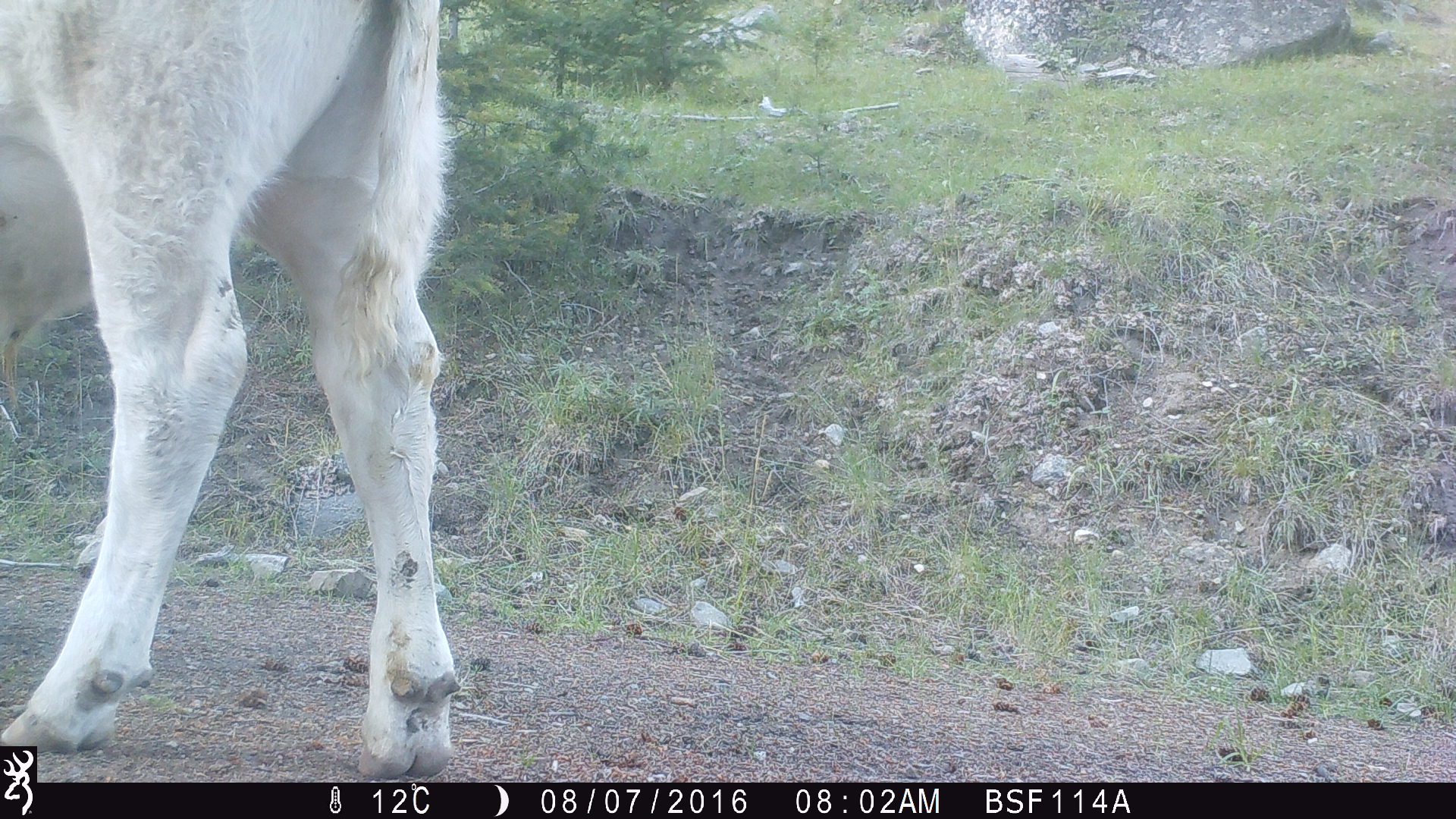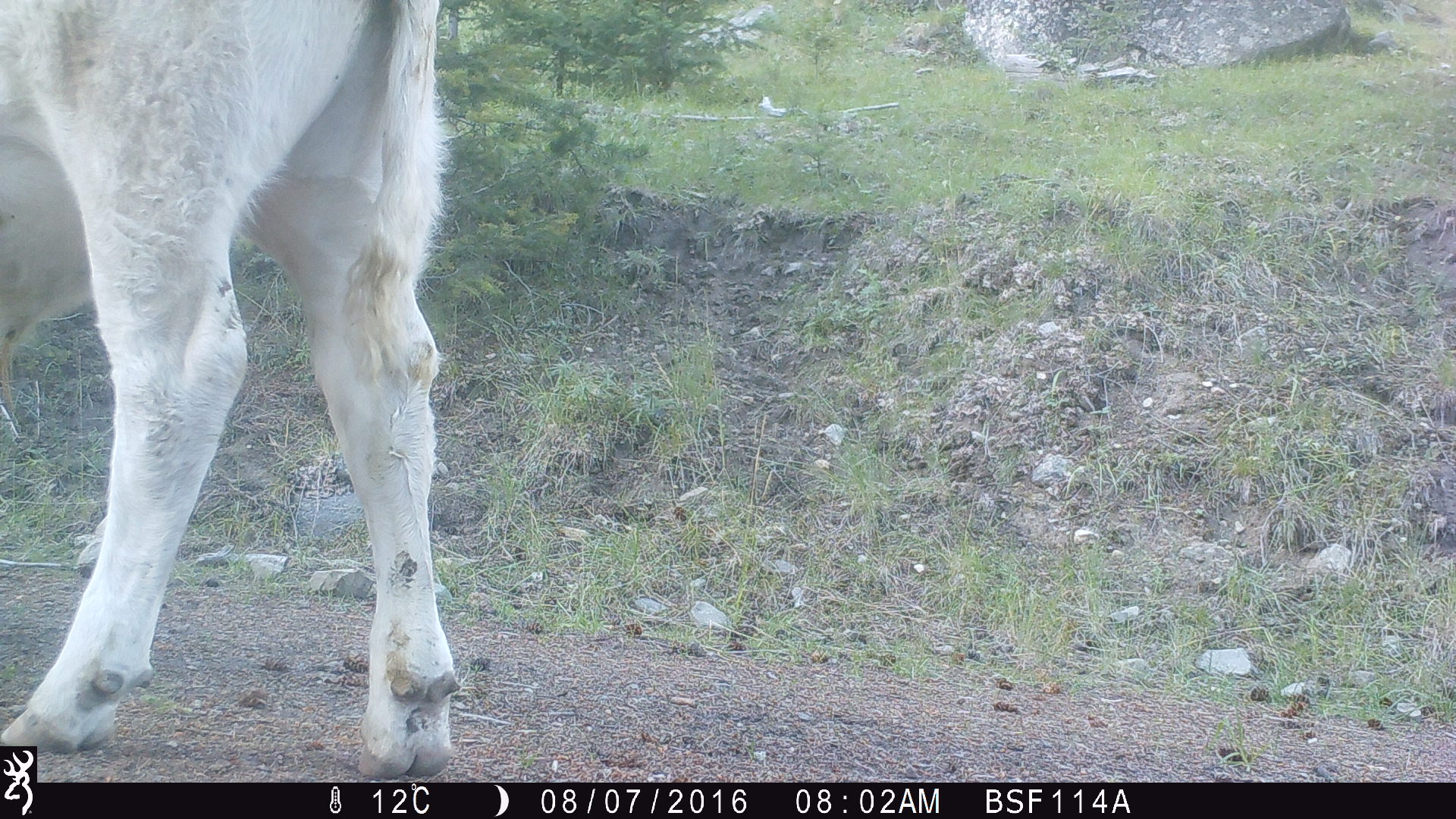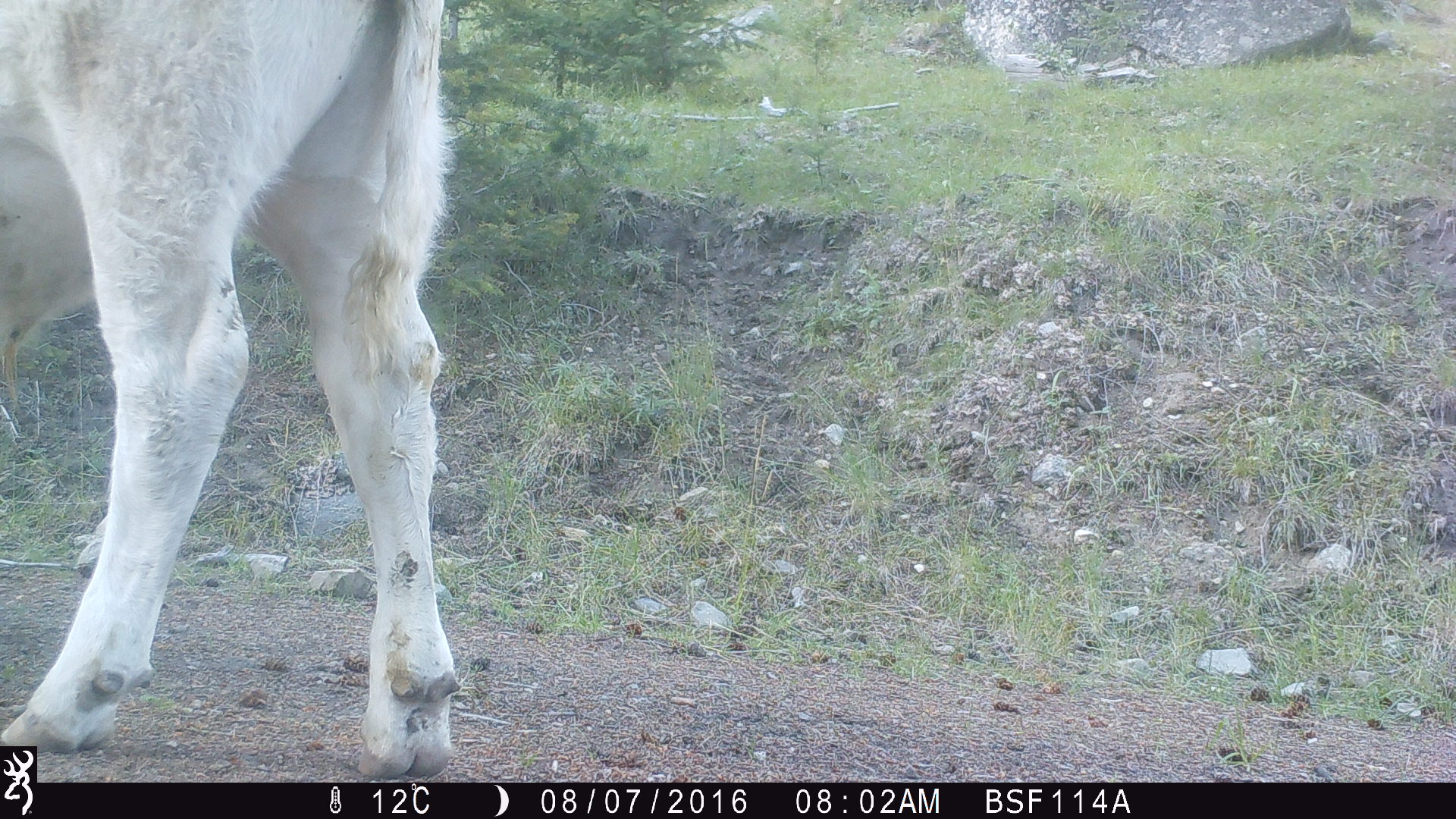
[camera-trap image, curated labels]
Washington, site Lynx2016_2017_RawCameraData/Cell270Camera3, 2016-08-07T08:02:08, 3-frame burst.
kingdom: Animalia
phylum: Chordata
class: Mammalia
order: Artiodactyla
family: Bovidae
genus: Bos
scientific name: Bos taurus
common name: domestic cattle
Domestic cattle (Bos taurus). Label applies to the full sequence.